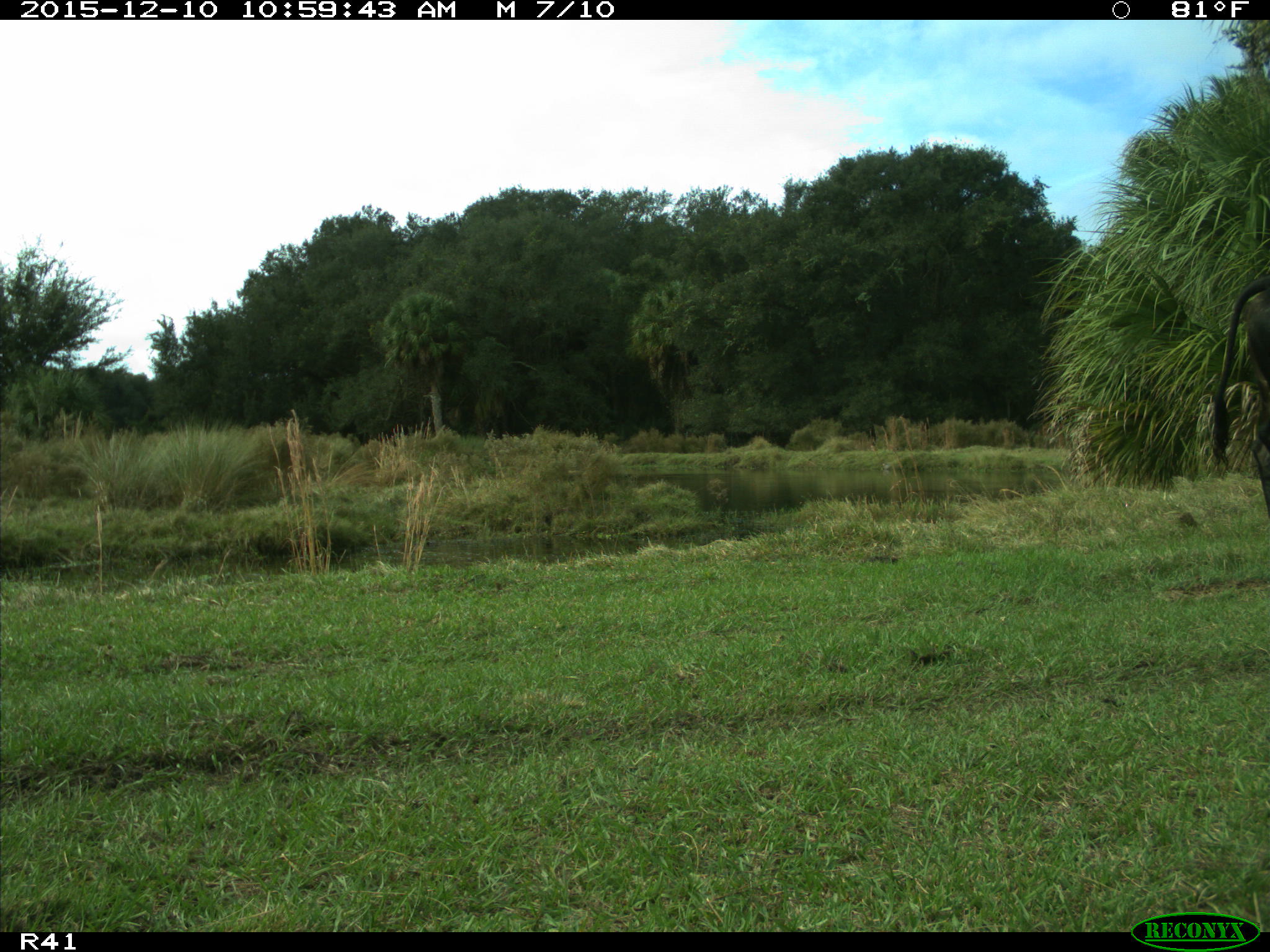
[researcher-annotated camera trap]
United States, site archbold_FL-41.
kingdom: Animalia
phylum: Chordata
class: Mammalia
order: Artiodactyla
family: Bovidae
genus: Bos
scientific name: Bos taurus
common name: domestic cow